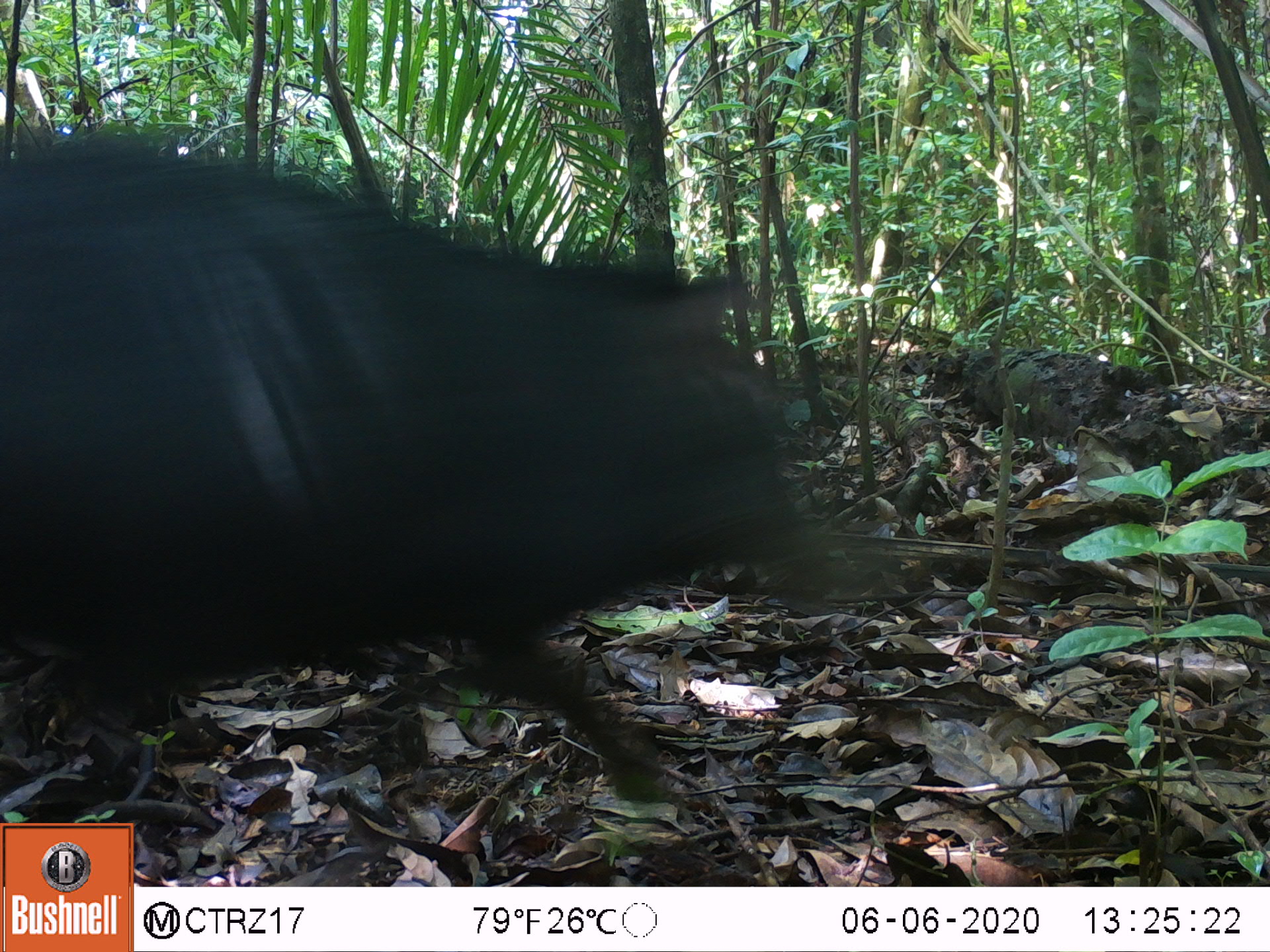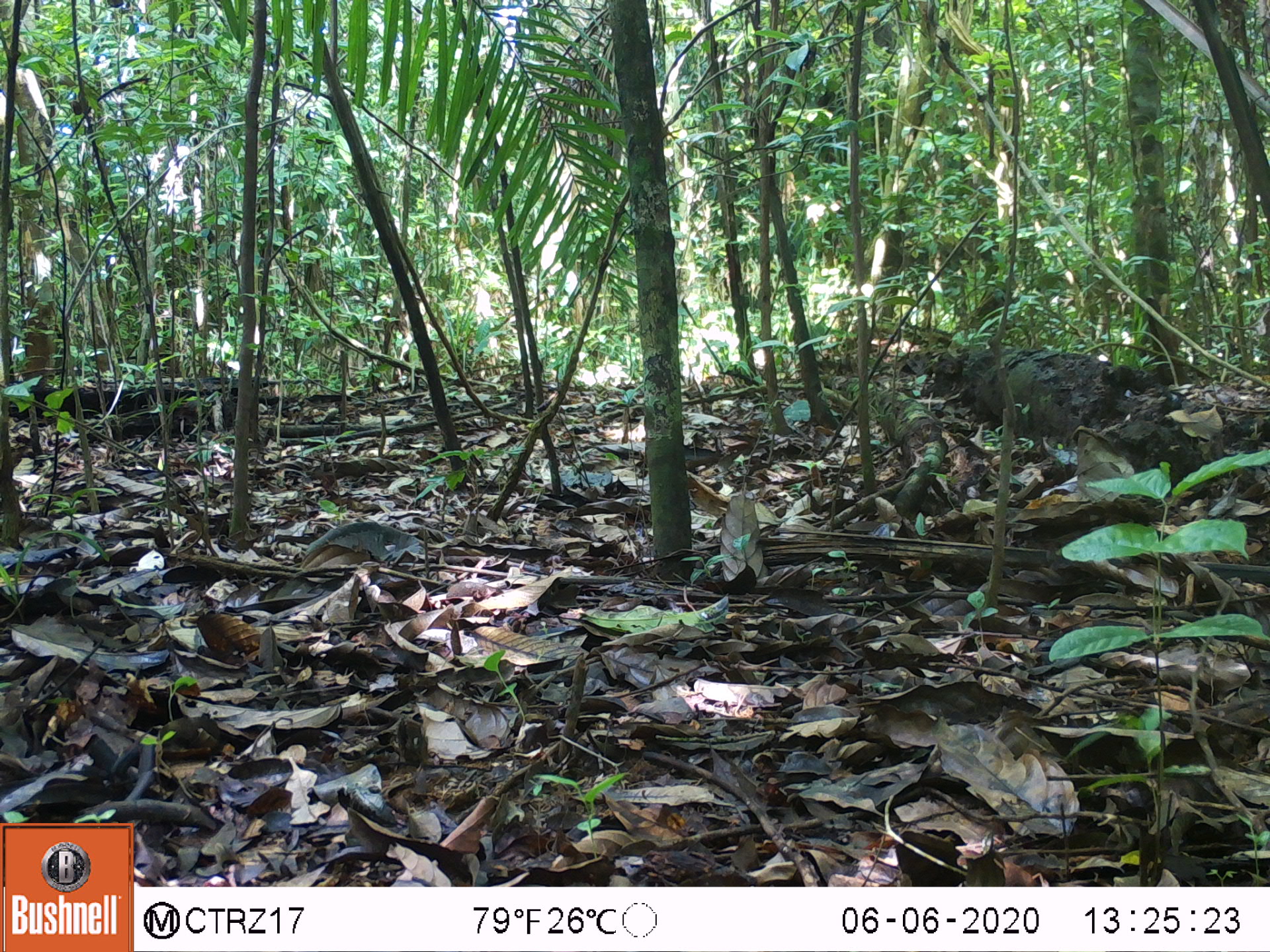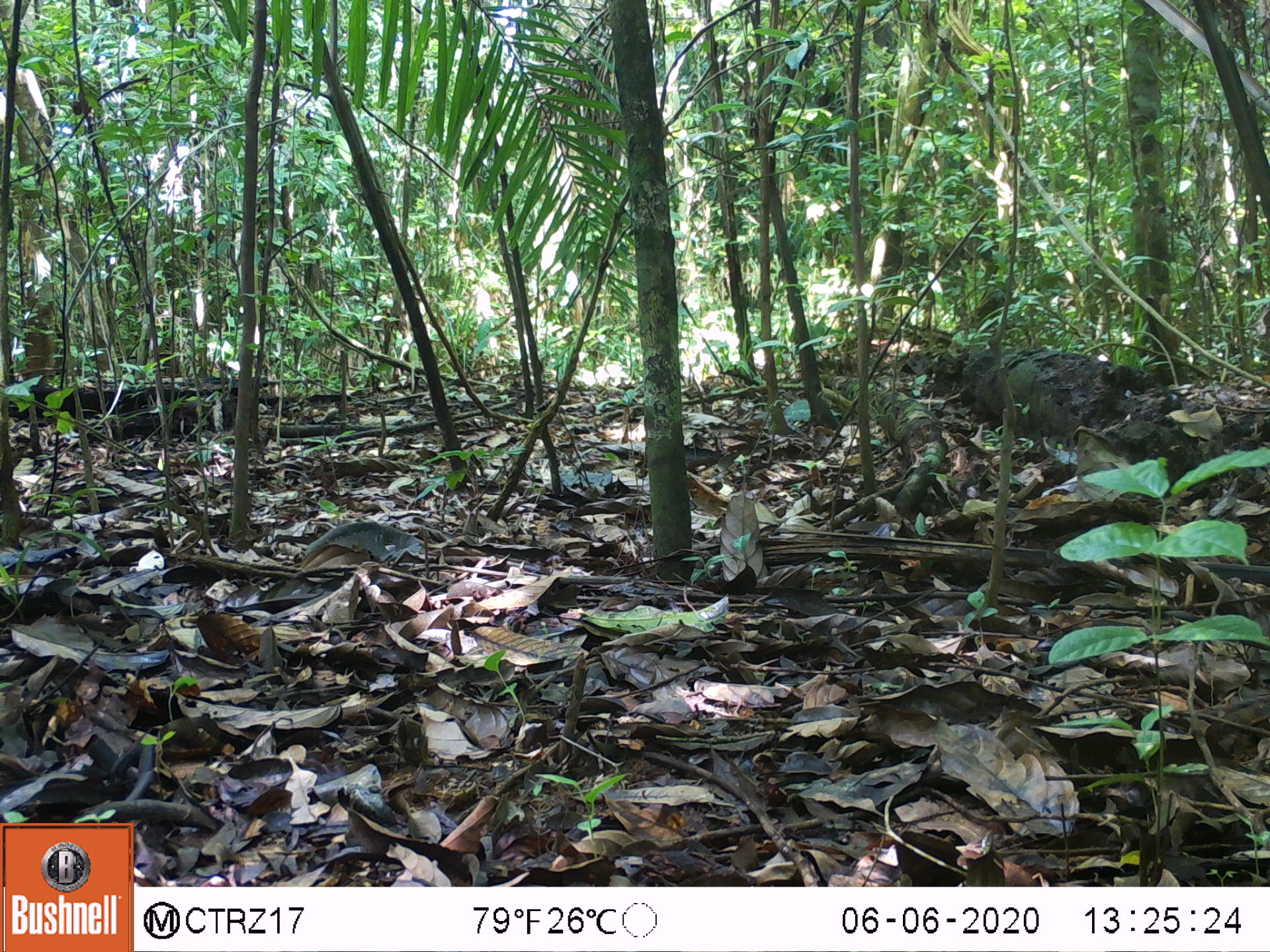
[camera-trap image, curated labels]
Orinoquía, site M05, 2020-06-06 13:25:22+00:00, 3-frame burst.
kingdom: Animalia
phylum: Chordata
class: Mammalia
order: Artiodactyla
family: Tayassuidae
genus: Tayassu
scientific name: Tayassu pecari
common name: white-lipped peccary